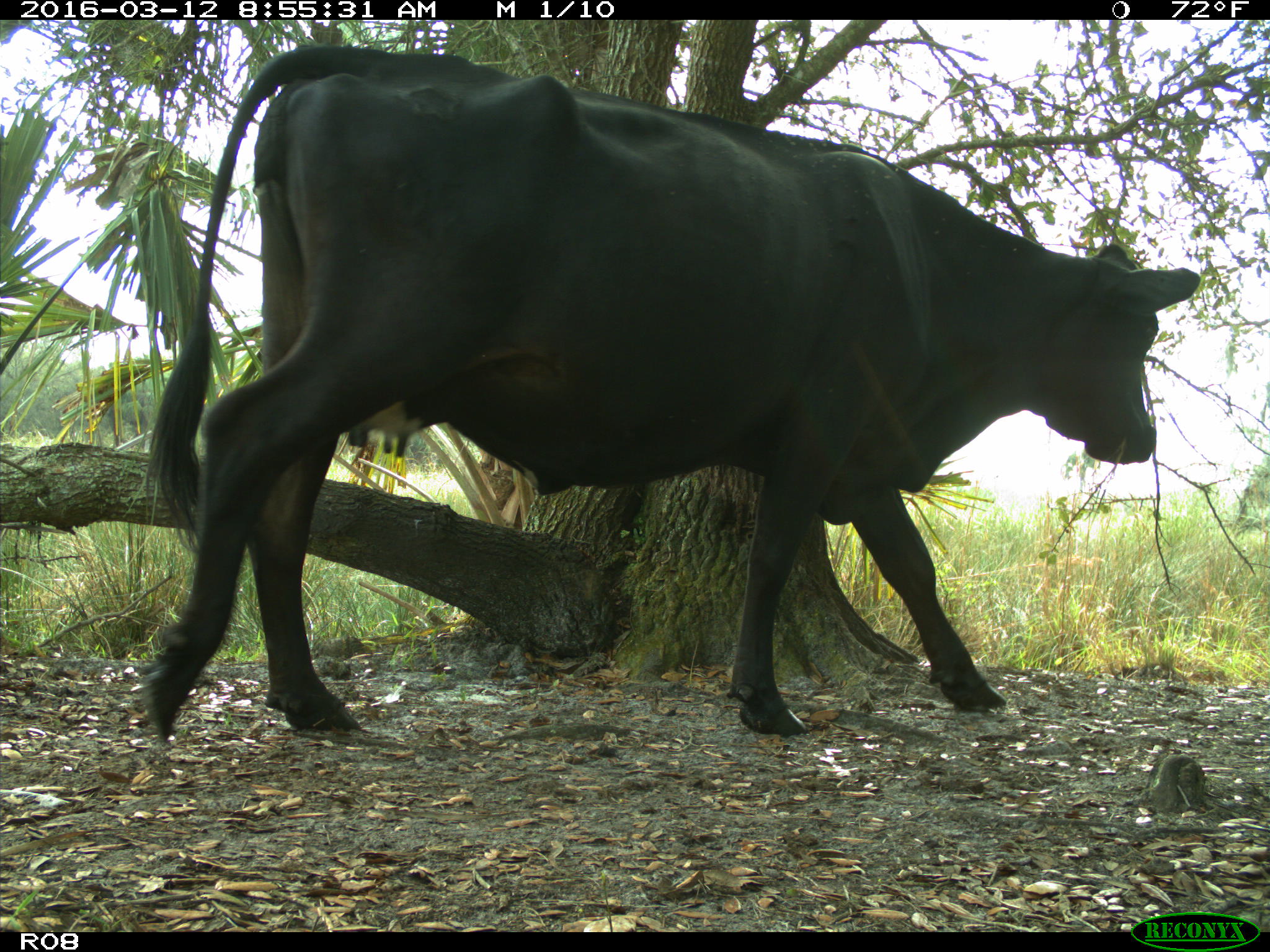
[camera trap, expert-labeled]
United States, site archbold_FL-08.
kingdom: Animalia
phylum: Chordata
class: Mammalia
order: Artiodactyla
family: Bovidae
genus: Bos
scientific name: Bos taurus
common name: domestic cow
Bos taurus (domestic cow).